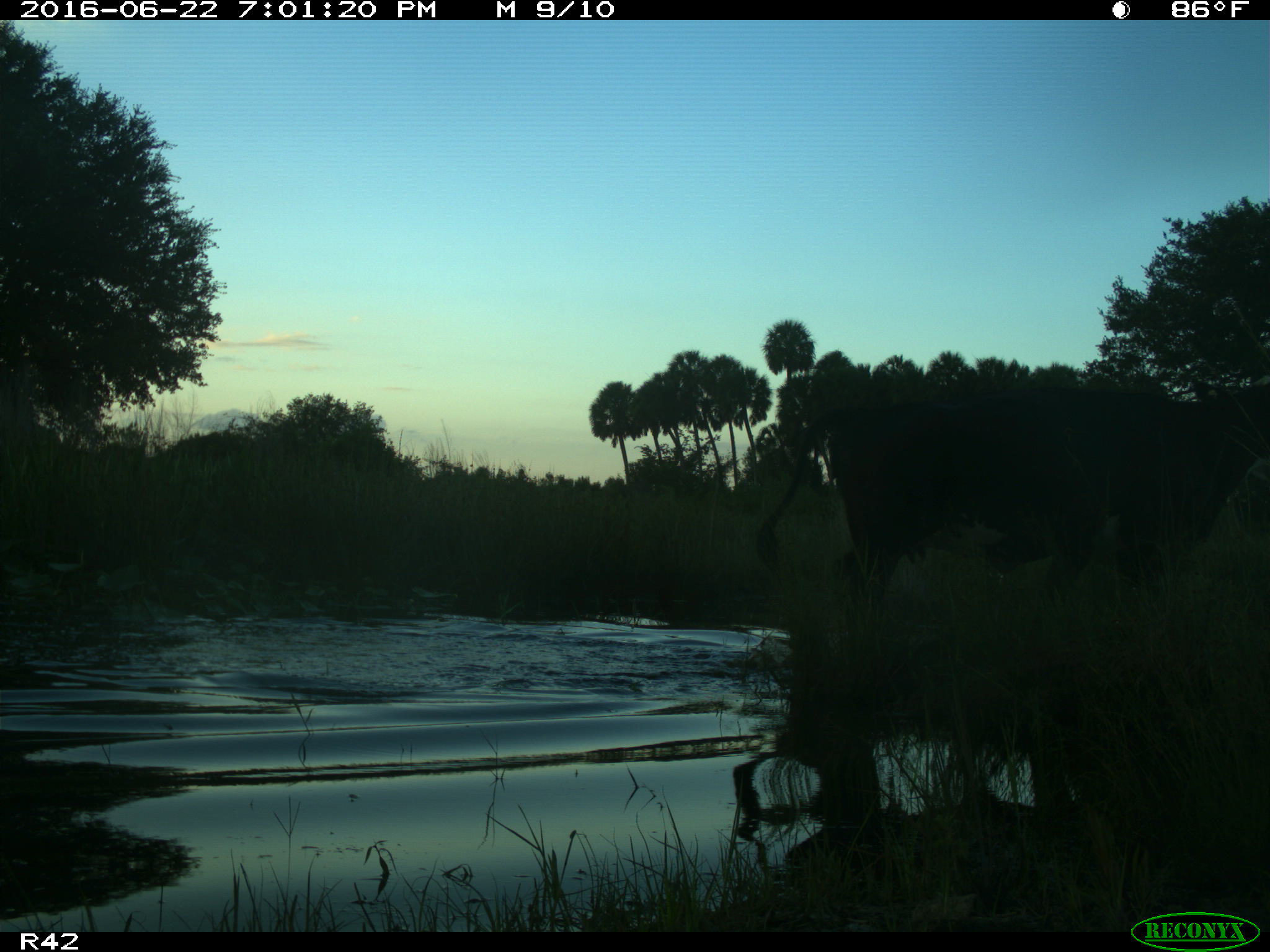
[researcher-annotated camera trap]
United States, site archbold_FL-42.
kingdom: Animalia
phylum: Chordata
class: Mammalia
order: Artiodactyla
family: Bovidae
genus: Bos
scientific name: Bos taurus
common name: domestic cow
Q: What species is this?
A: Bos taurus (domestic cow).